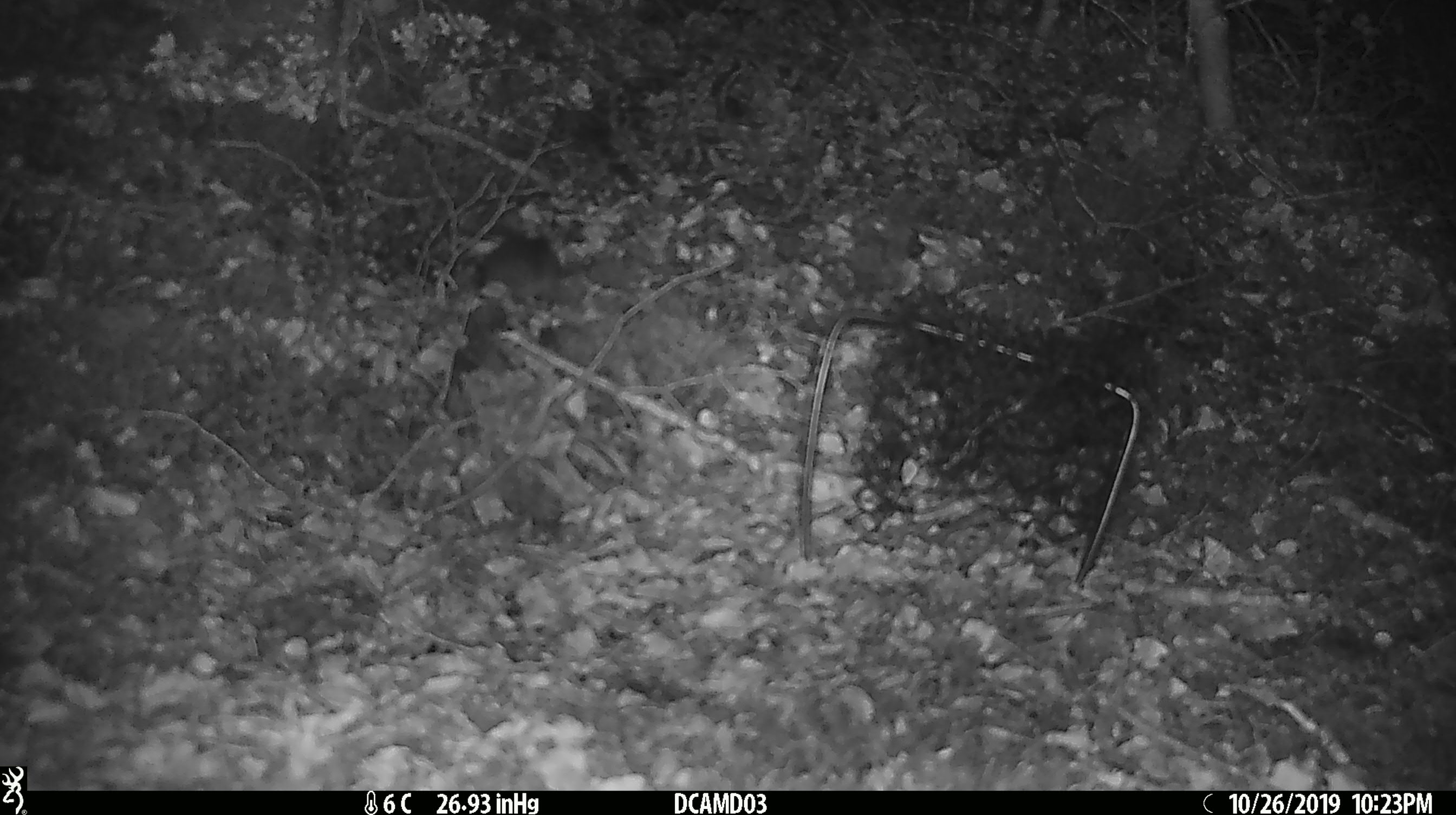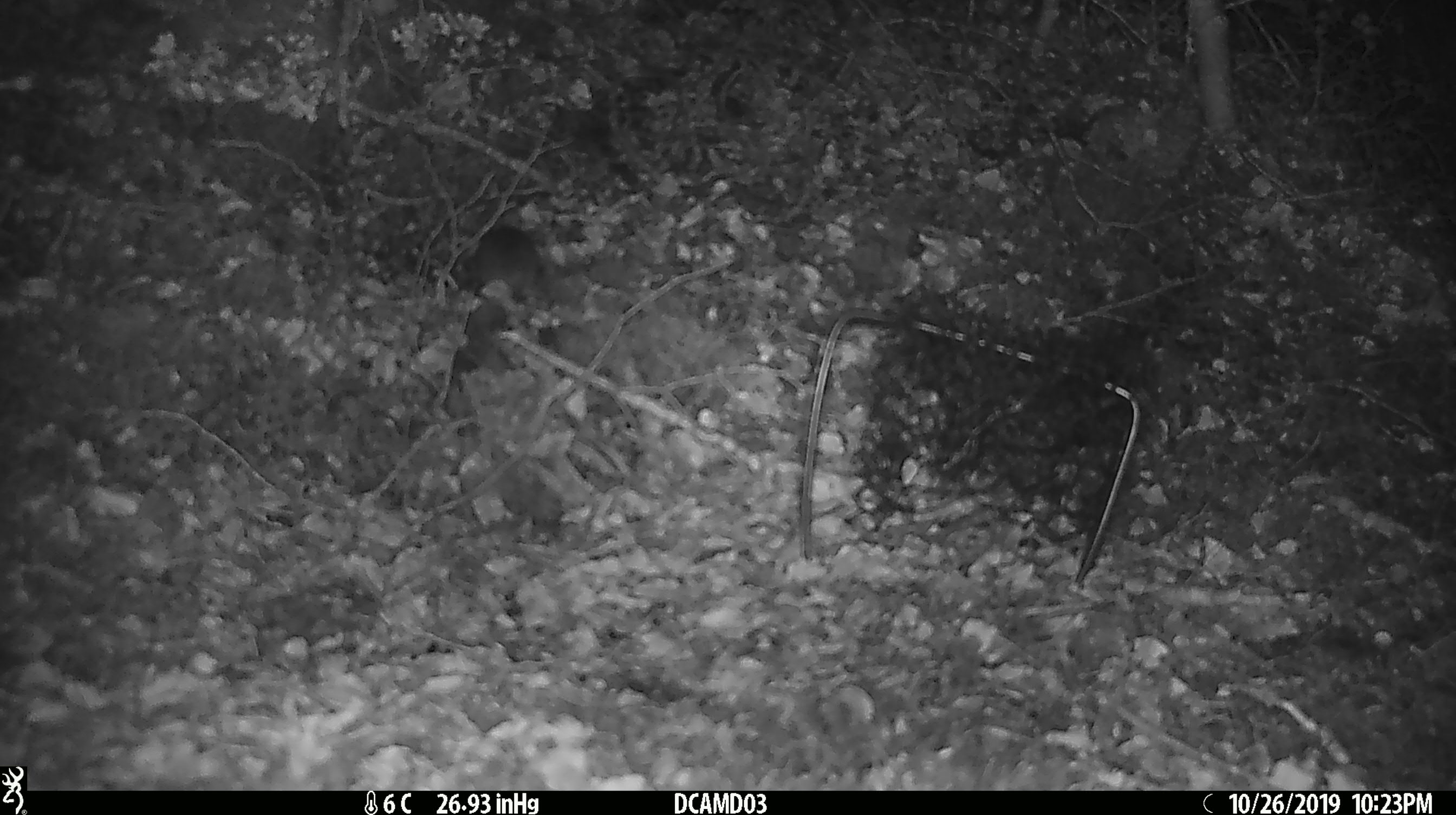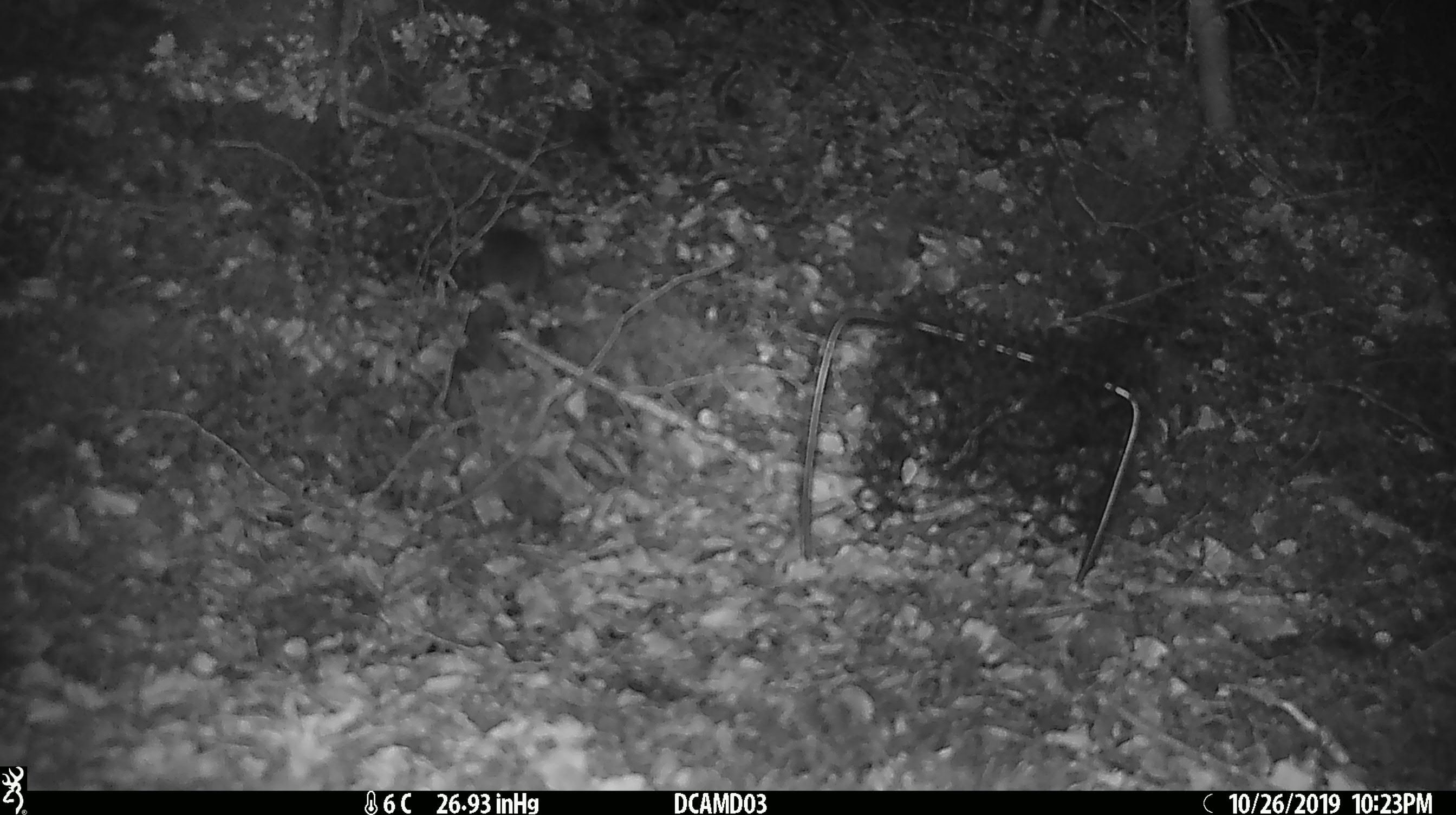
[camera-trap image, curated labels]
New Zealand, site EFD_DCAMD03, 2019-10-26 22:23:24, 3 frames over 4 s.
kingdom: Animalia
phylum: Chordata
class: Mammalia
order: Rodentia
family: Muridae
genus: Mus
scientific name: Mus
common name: mouse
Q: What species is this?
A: Mouse (Mus).